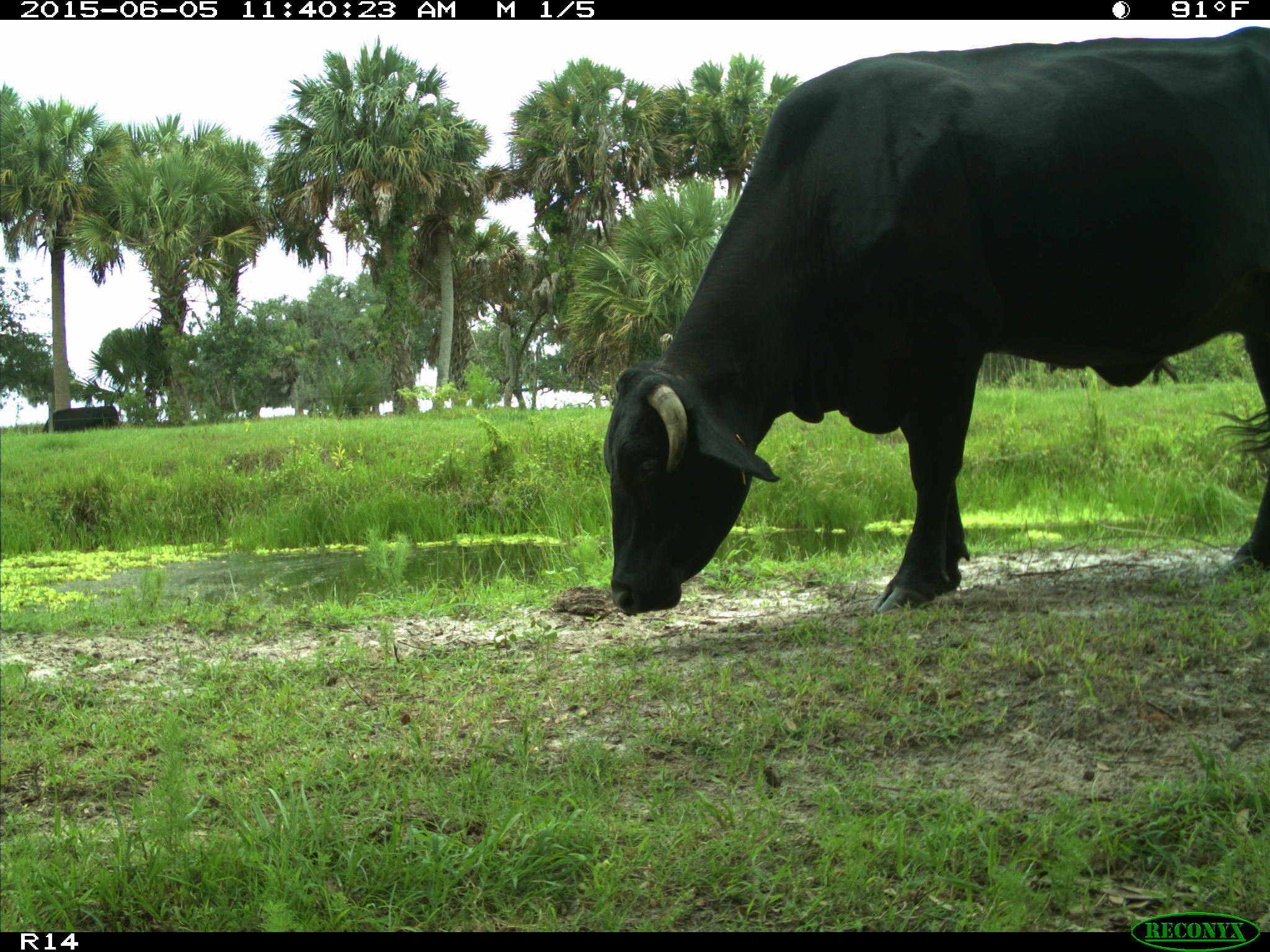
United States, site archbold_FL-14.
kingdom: Animalia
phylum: Chordata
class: Mammalia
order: Artiodactyla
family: Bovidae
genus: Bos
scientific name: Bos taurus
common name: domestic cow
Bos taurus (domestic cow).